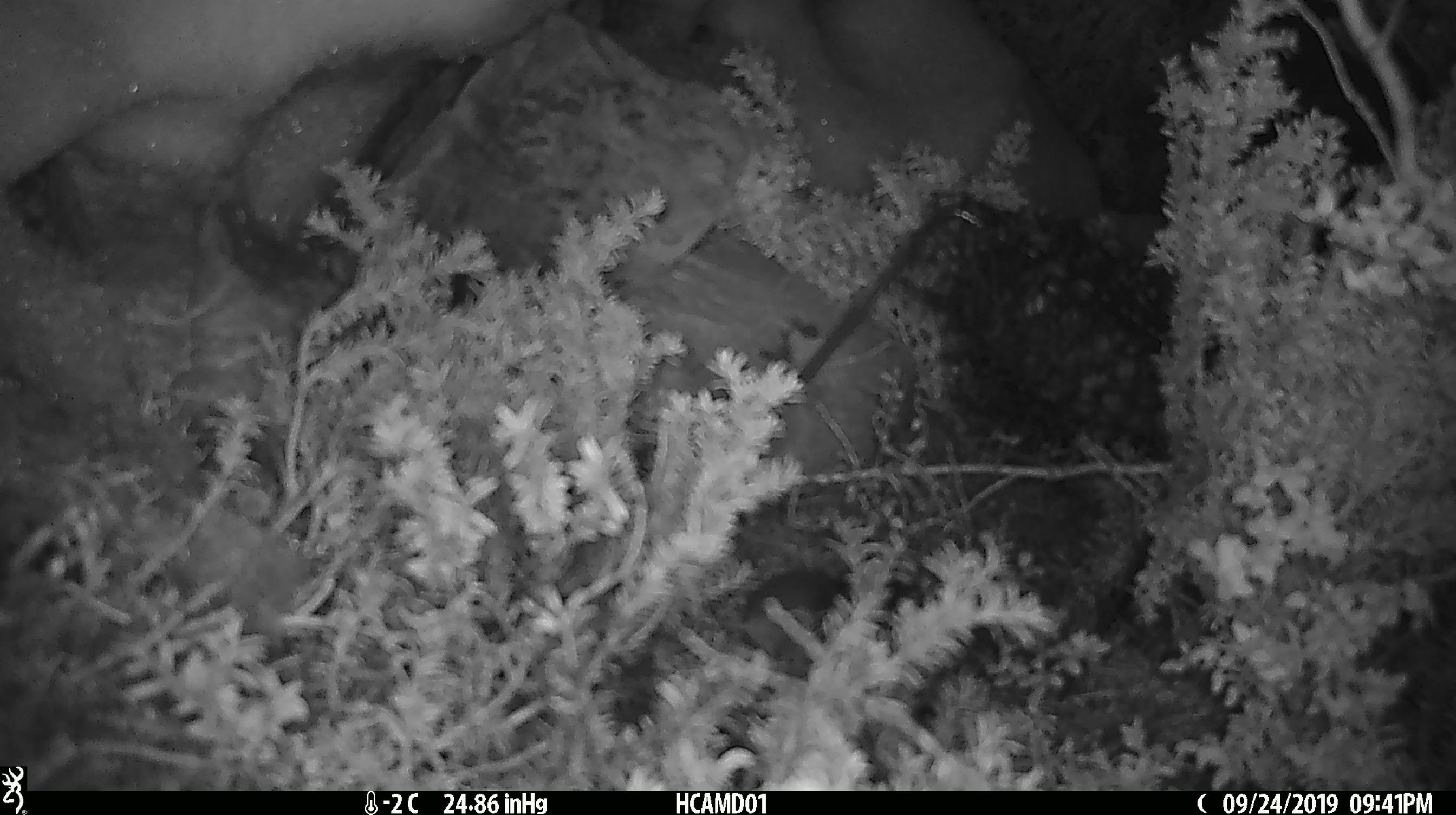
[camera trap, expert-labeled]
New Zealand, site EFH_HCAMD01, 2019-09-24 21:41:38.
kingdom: Animalia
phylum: Chordata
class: Mammalia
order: Rodentia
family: Muridae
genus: Mus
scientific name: Mus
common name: mouse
Mouse (Mus).